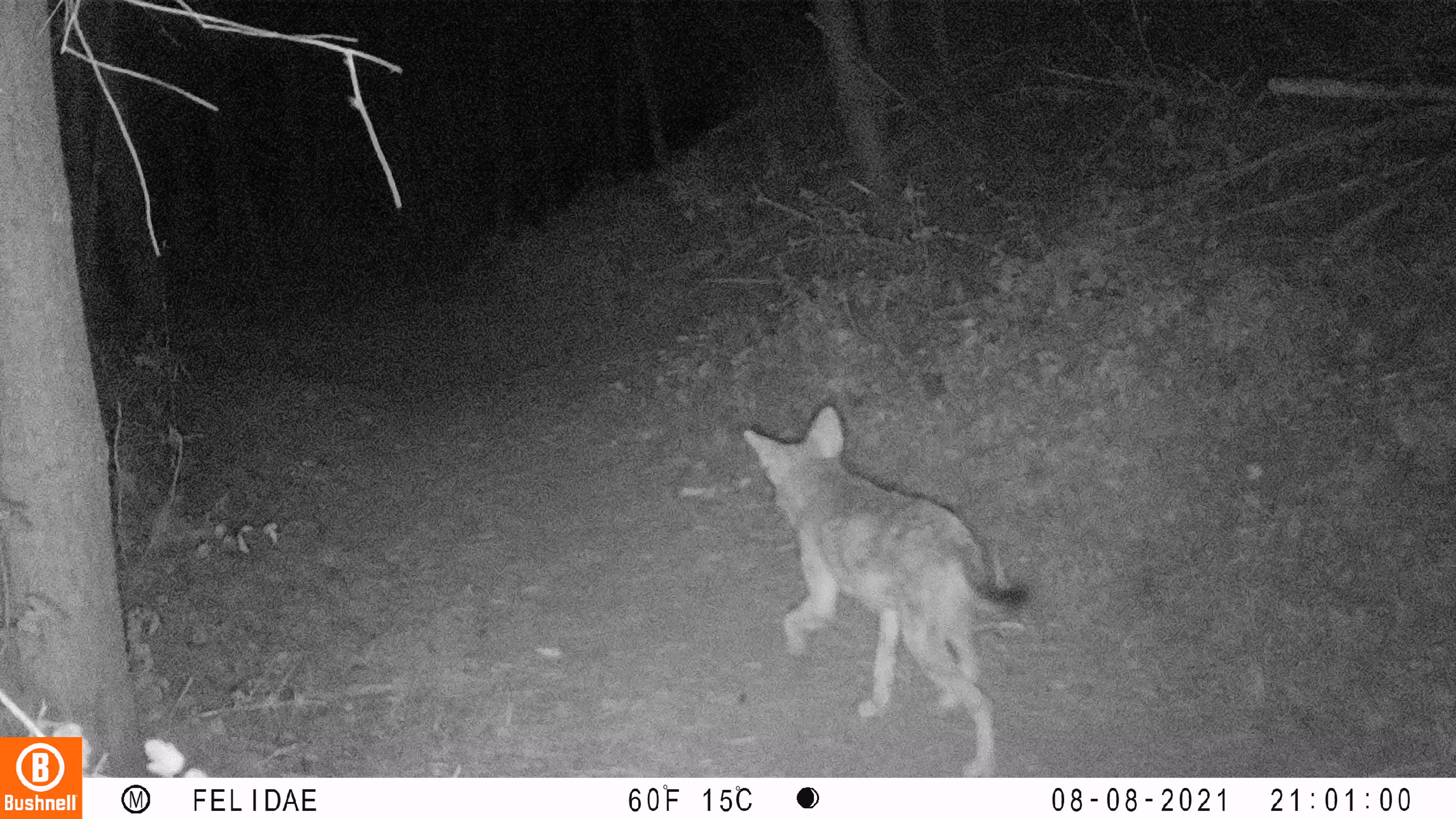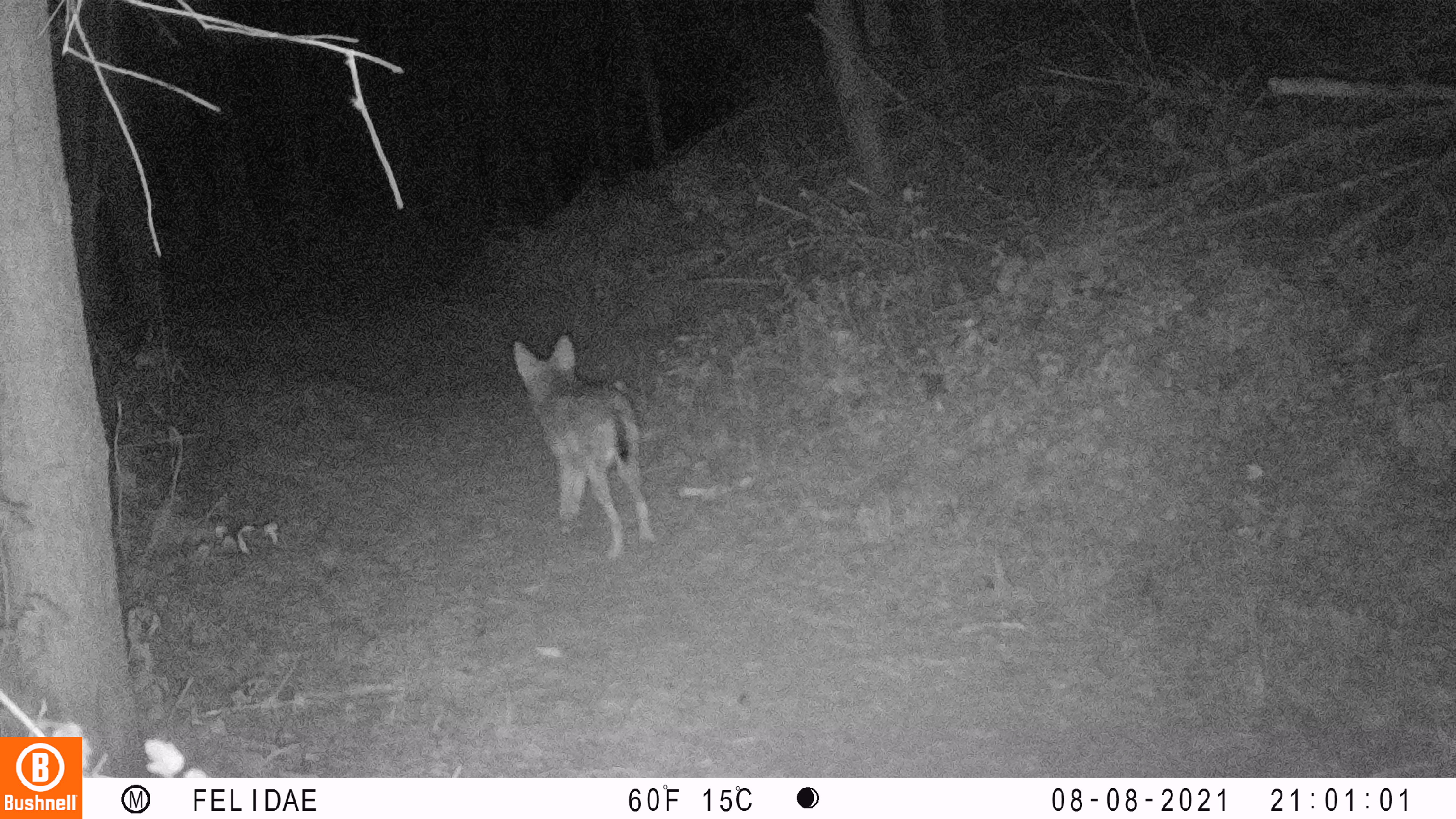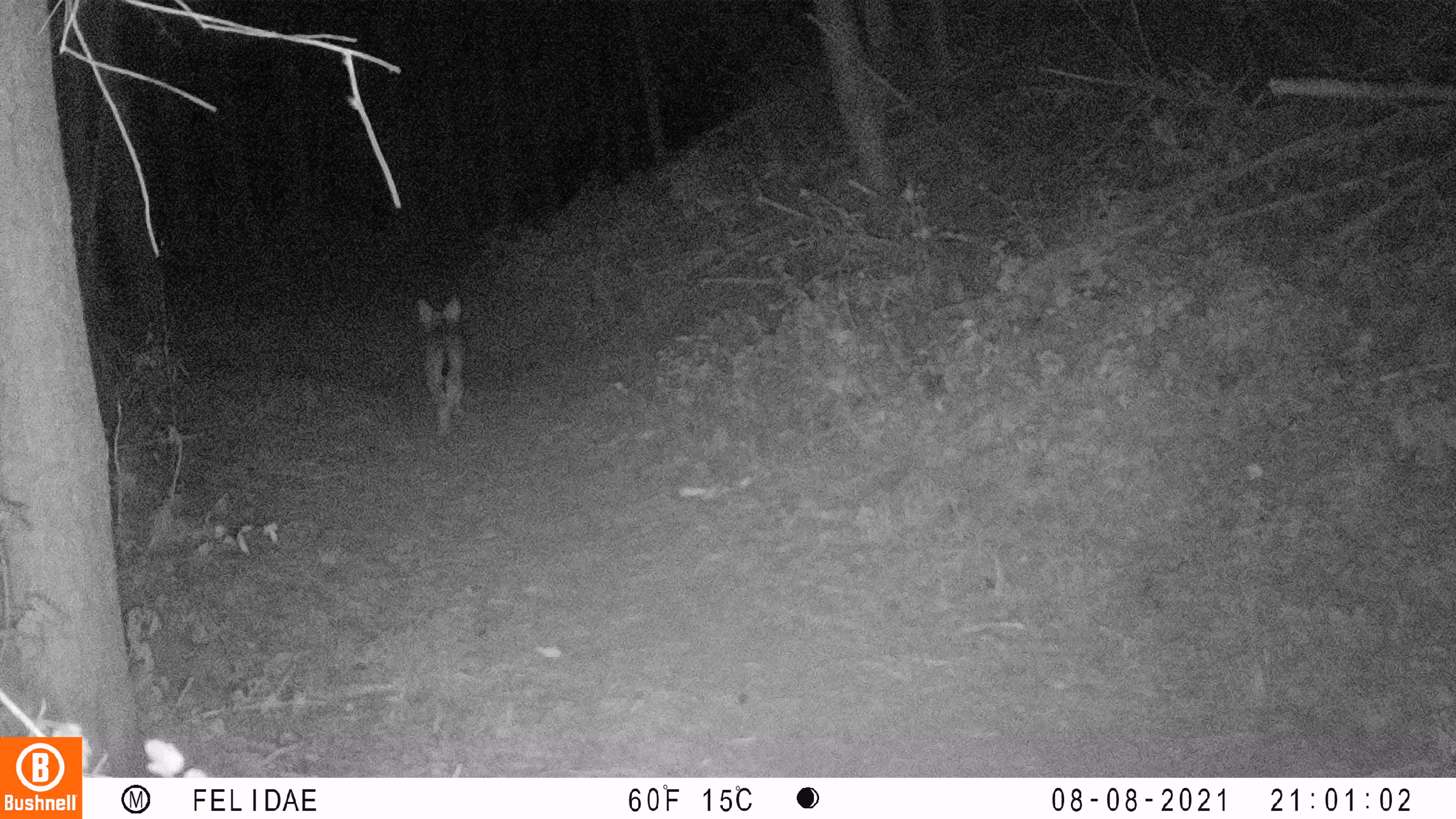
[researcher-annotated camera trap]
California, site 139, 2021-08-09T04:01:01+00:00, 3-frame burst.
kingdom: Animalia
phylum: Chordata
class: Mammalia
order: Carnivora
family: Canidae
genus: Canis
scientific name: Canis latrans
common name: coyote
Coyote (Canis latrans).